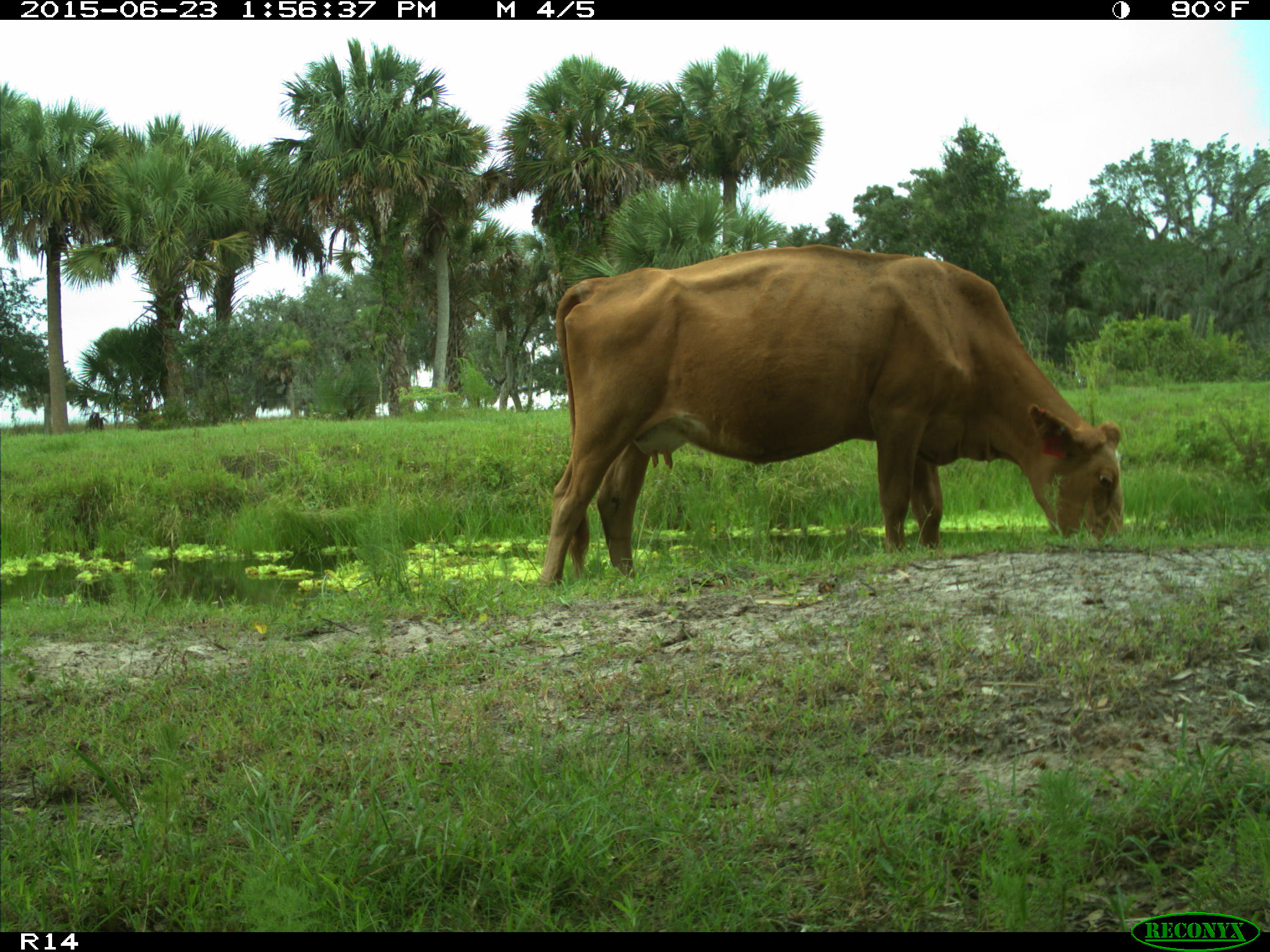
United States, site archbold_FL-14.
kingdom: Animalia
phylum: Chordata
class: Mammalia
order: Artiodactyla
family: Bovidae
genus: Bos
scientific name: Bos taurus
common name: domestic cow